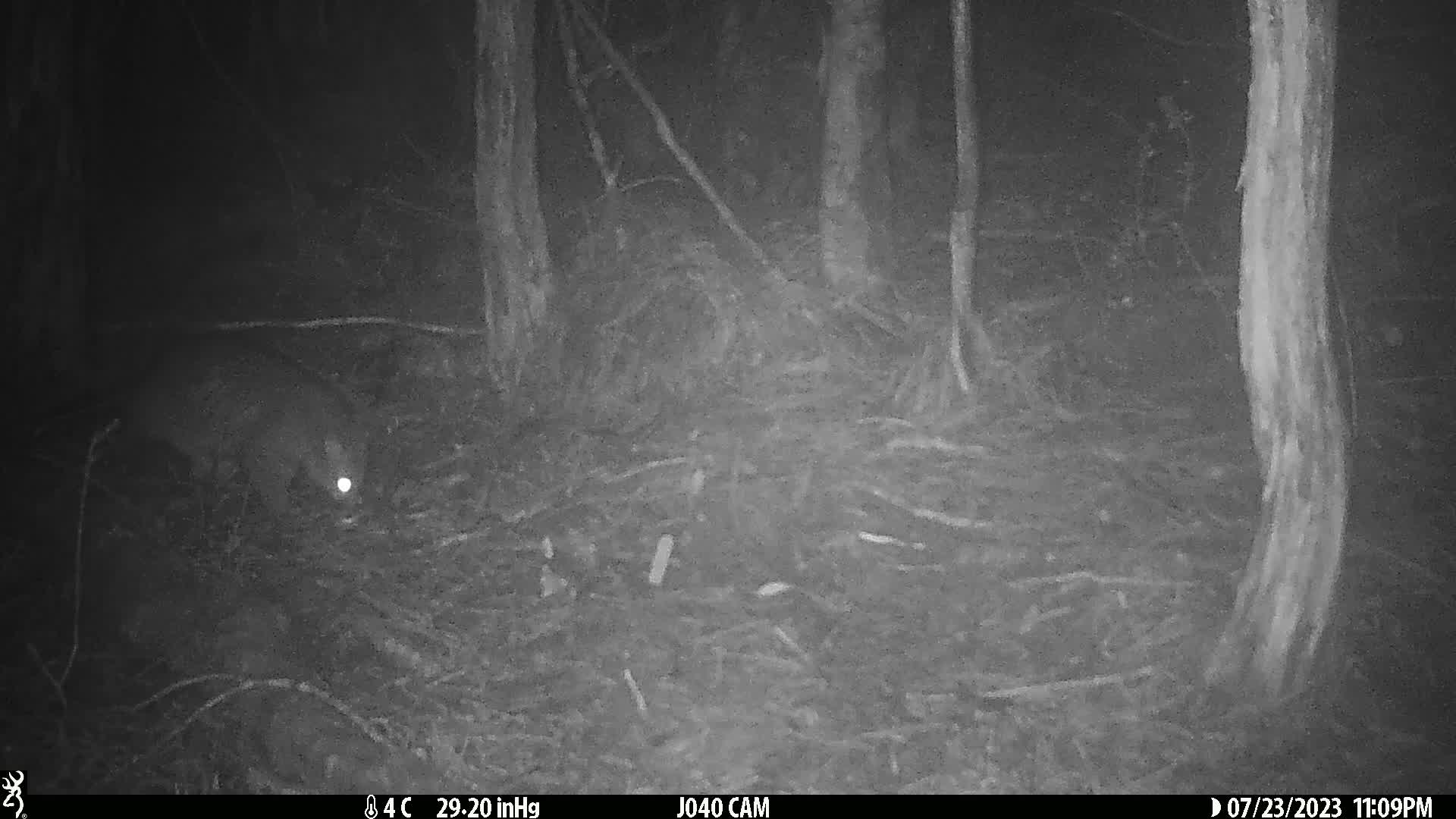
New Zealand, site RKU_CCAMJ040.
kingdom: Animalia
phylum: Chordata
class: Mammalia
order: Diprotodontia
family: Phalangeridae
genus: Trichosurus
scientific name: Trichosurus vulpecula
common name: common brushtail possum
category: possum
Possum (common brushtail possum) (Trichosurus vulpecula).